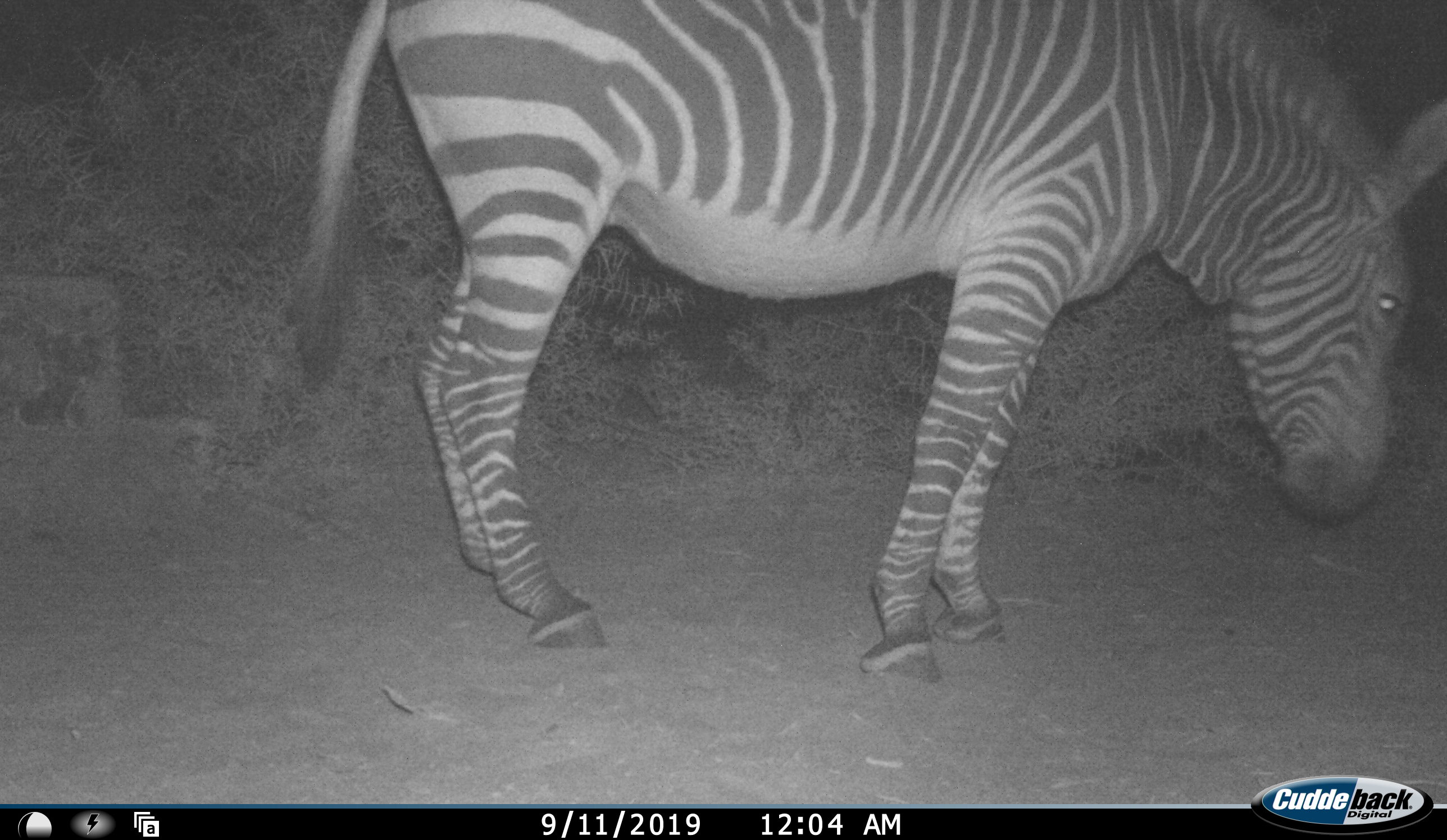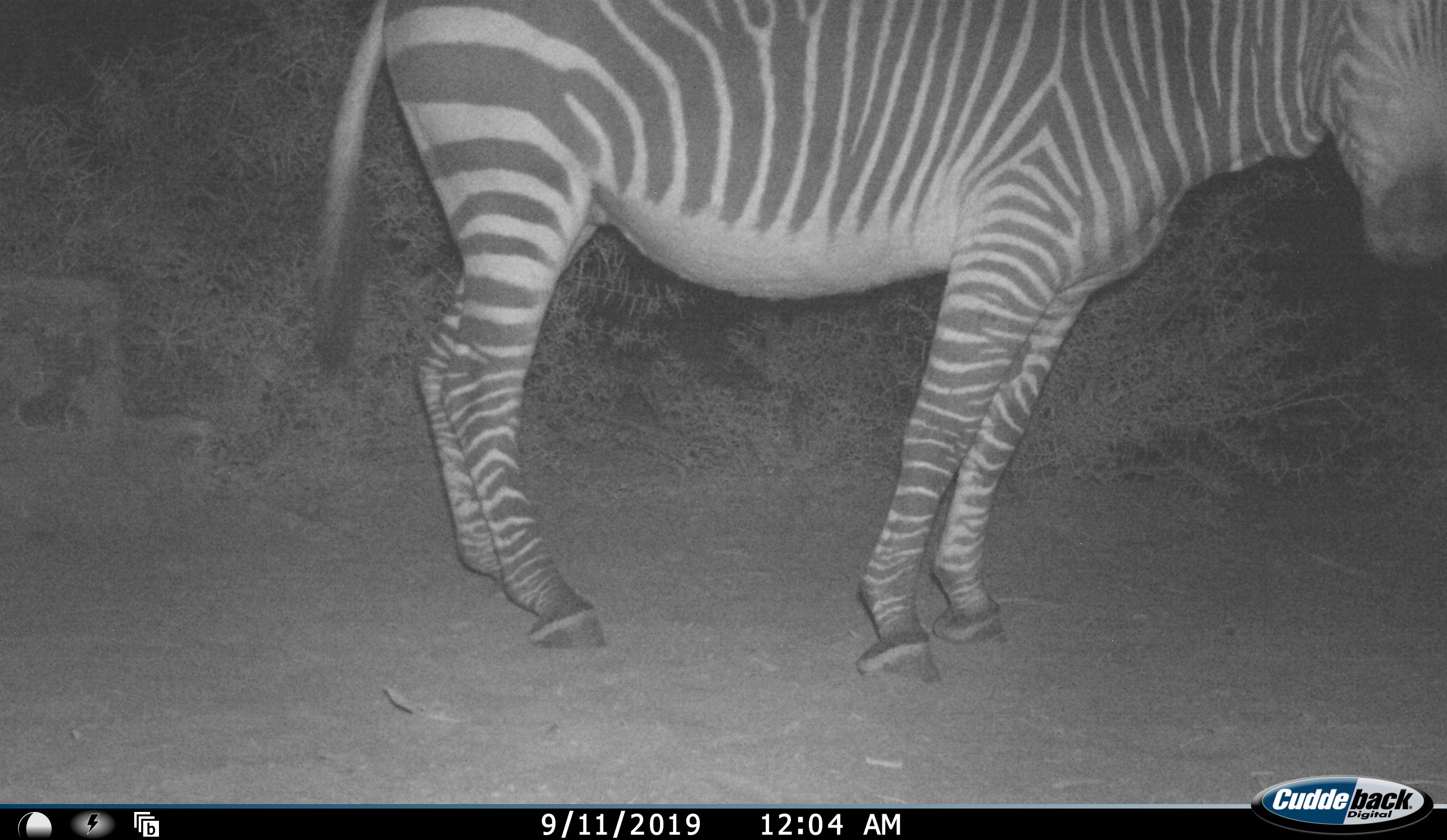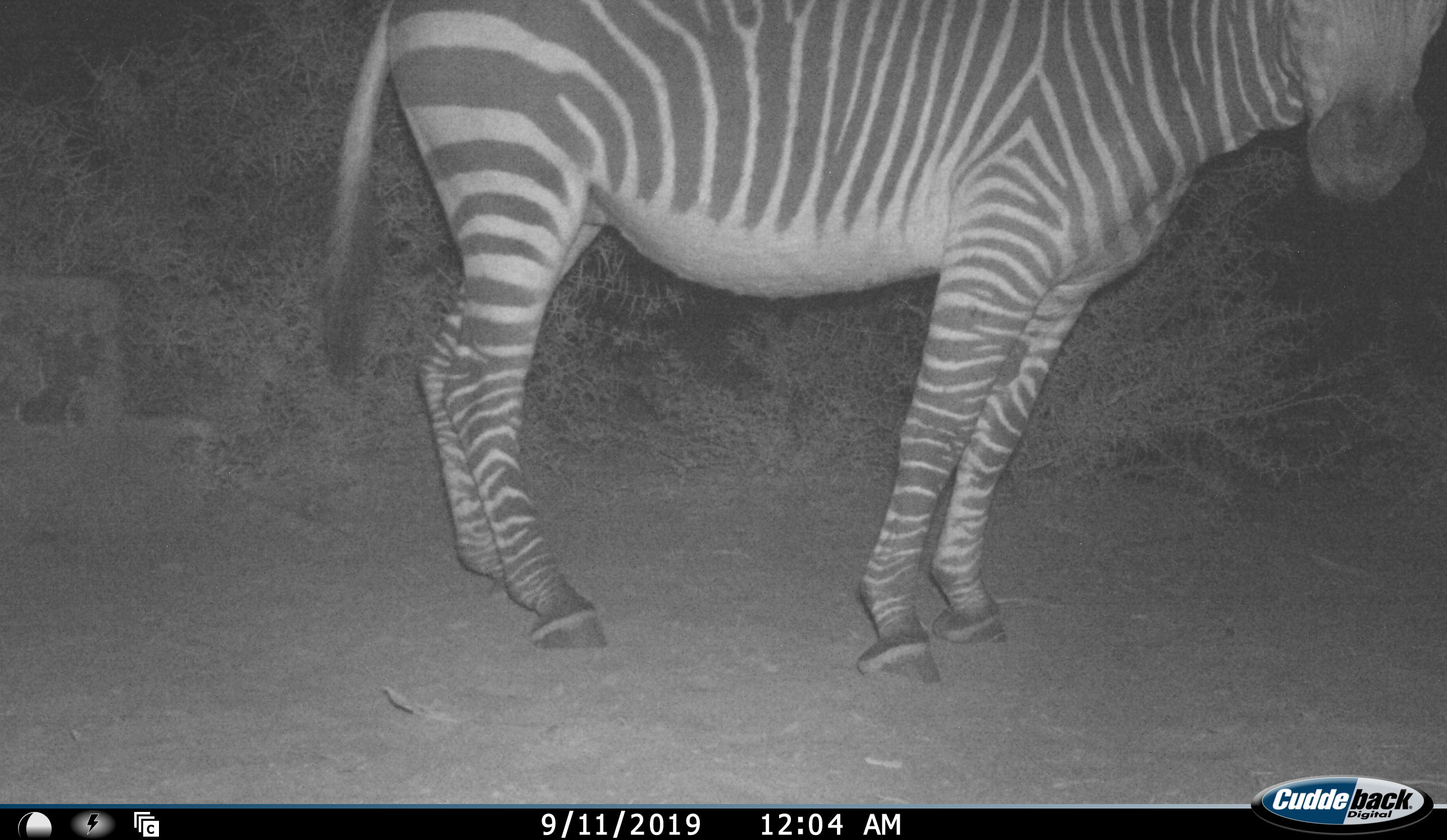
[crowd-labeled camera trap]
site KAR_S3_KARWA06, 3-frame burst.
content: unidentified animal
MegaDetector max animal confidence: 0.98